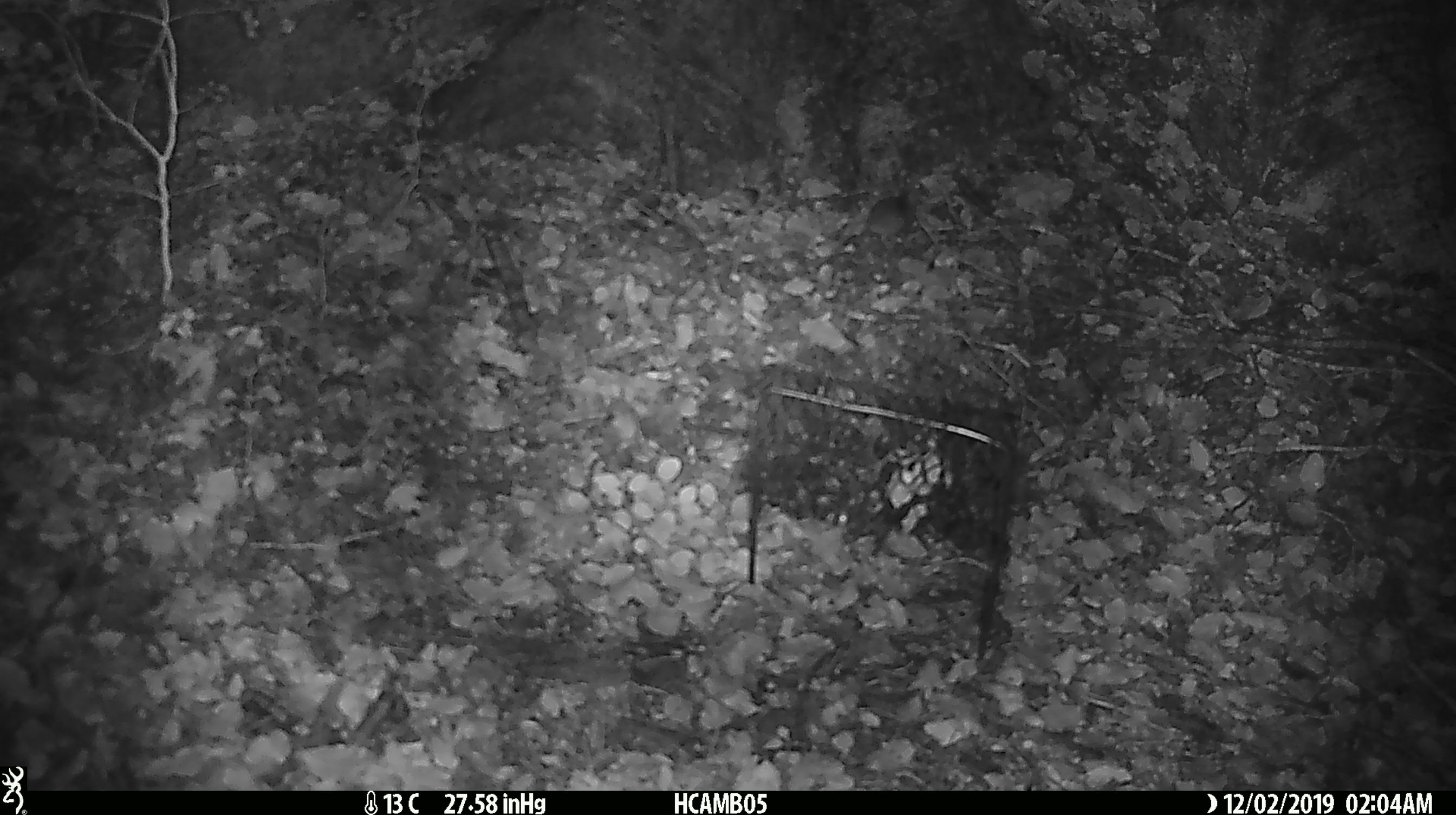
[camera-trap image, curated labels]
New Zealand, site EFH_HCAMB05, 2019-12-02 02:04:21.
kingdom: Animalia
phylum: Chordata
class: Mammalia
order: Rodentia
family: Muridae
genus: Mus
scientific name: Mus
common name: mouse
Mouse (Mus).